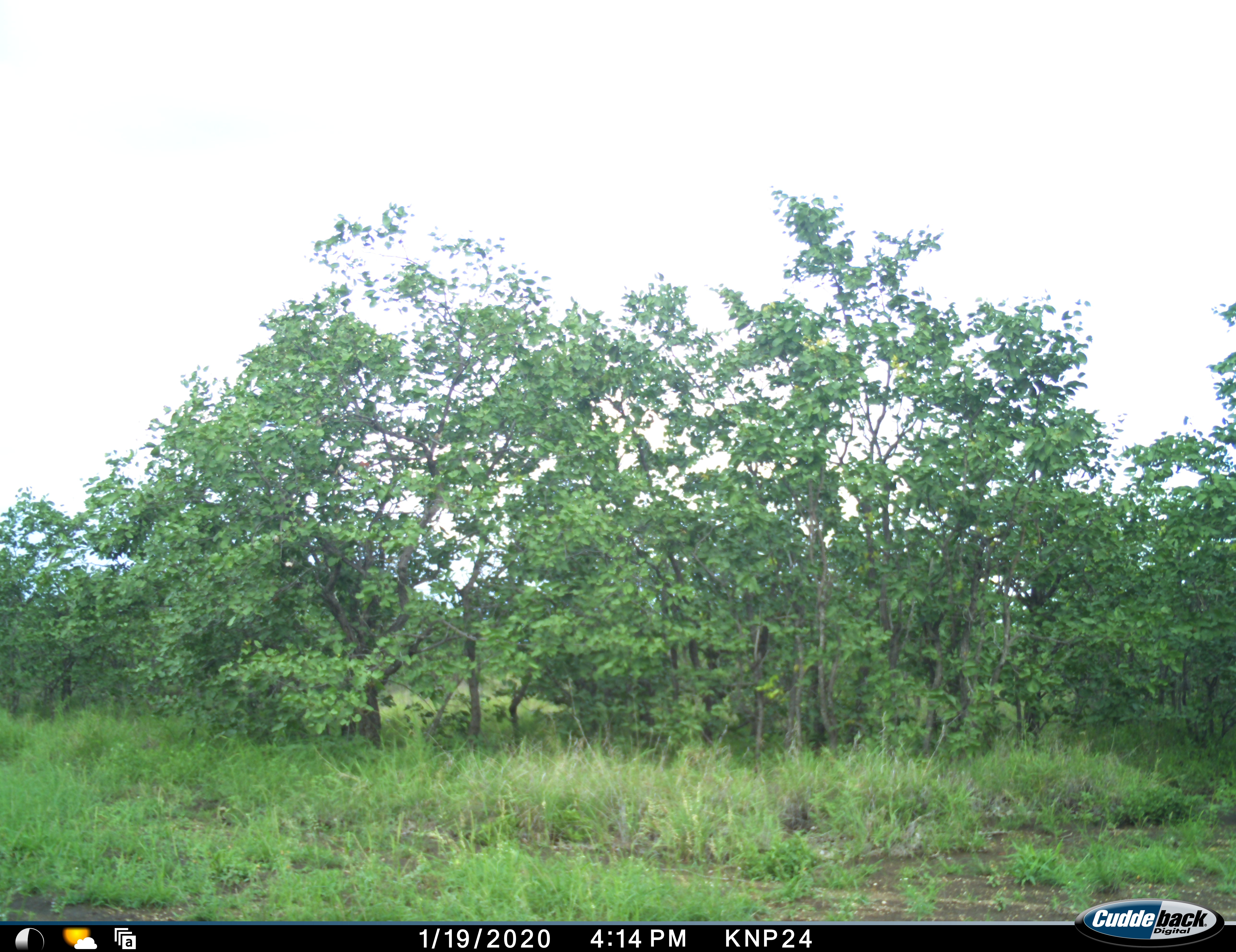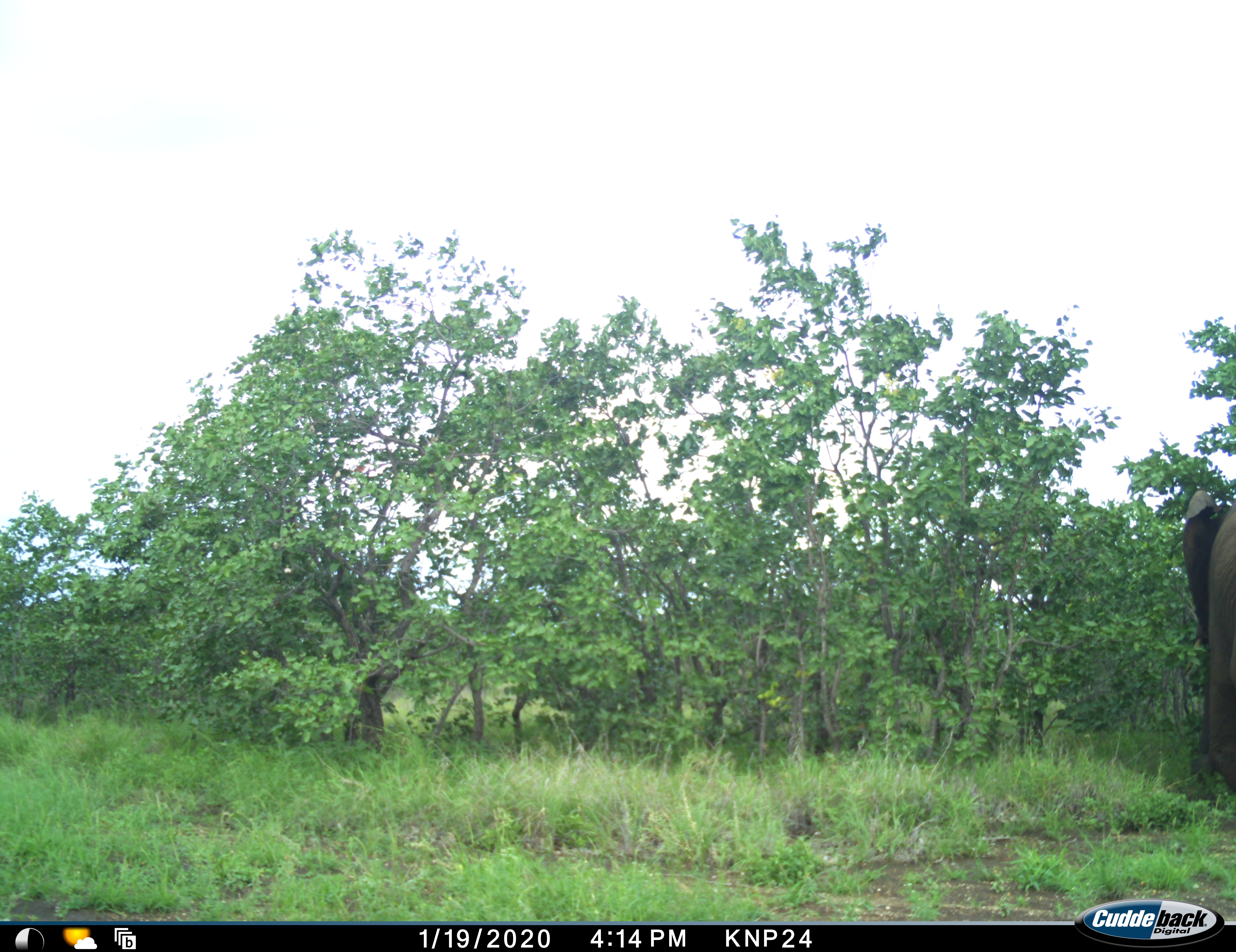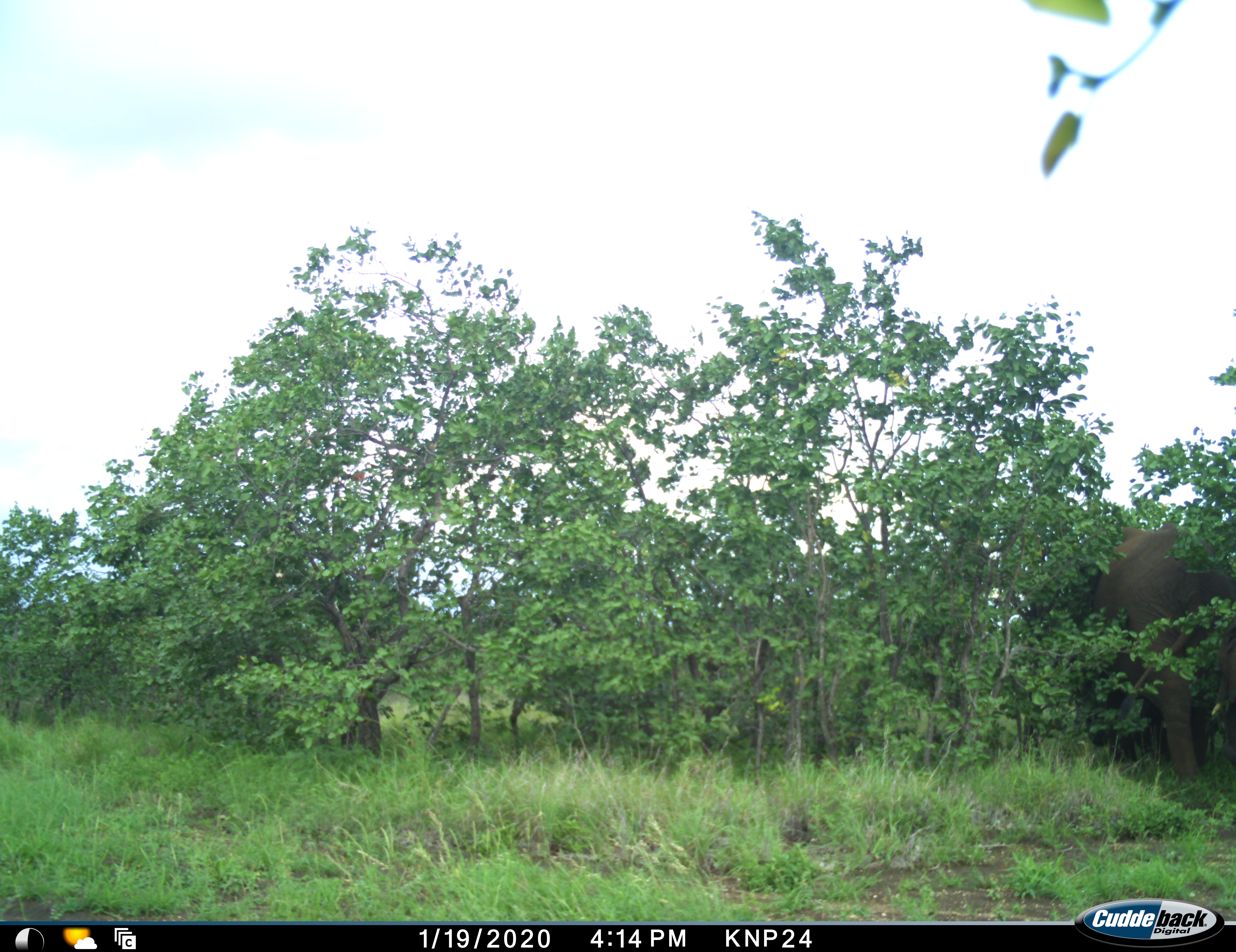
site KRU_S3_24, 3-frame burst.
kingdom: Animalia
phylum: Chordata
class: Mammalia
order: Proboscidea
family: Elephantidae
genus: Loxodonta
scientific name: Loxodonta africana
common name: african bush elephant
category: elephant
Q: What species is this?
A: Elephant (african bush elephant) (Loxodonta africana).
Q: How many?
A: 1.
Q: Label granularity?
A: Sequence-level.